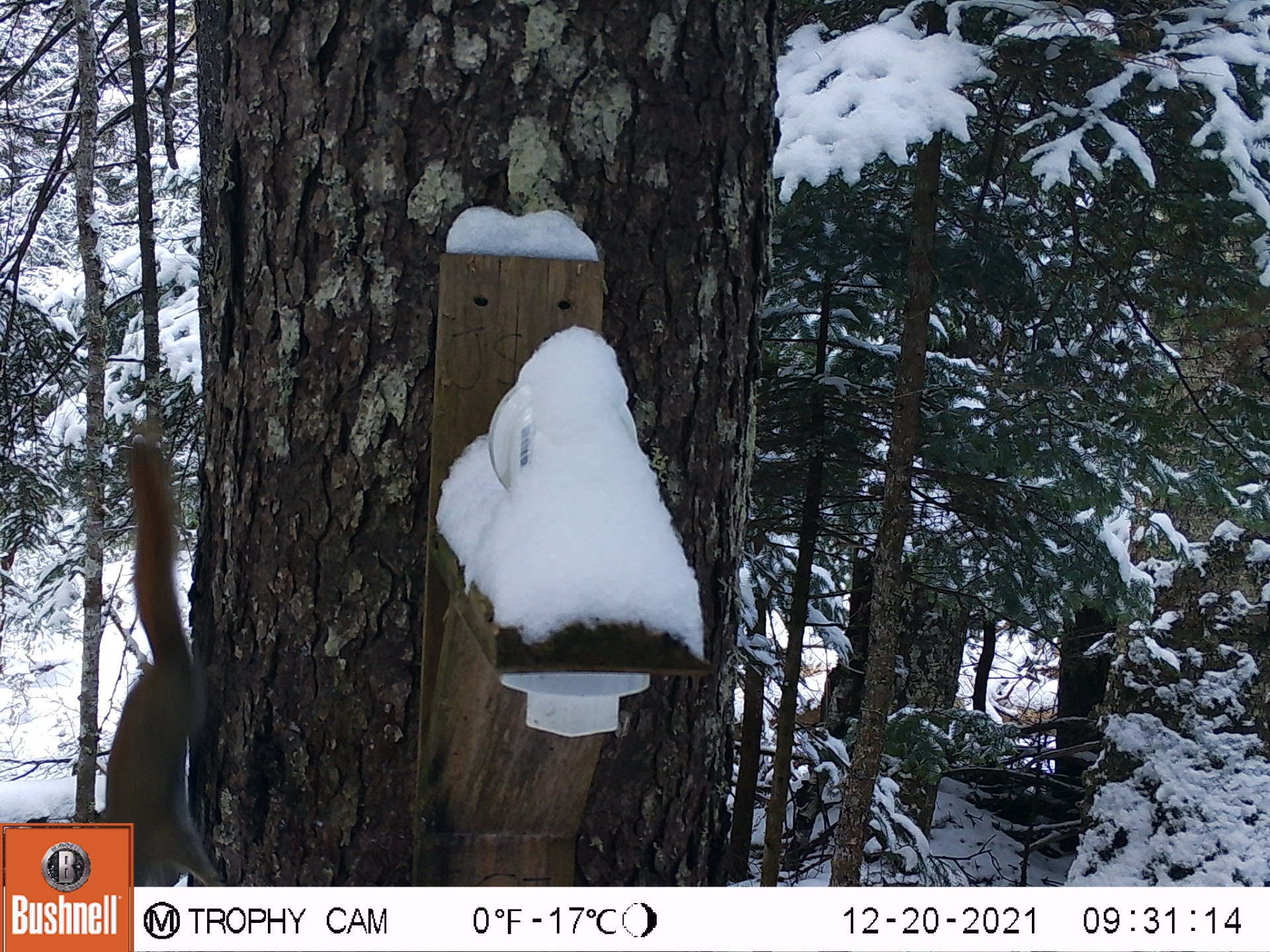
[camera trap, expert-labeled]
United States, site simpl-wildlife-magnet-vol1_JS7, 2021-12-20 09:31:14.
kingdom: Animalia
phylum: Chordata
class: Mammalia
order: Rodentia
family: Sciuridae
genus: Tamiasciurus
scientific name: Tamiasciurus hudsonicus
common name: red squirrel